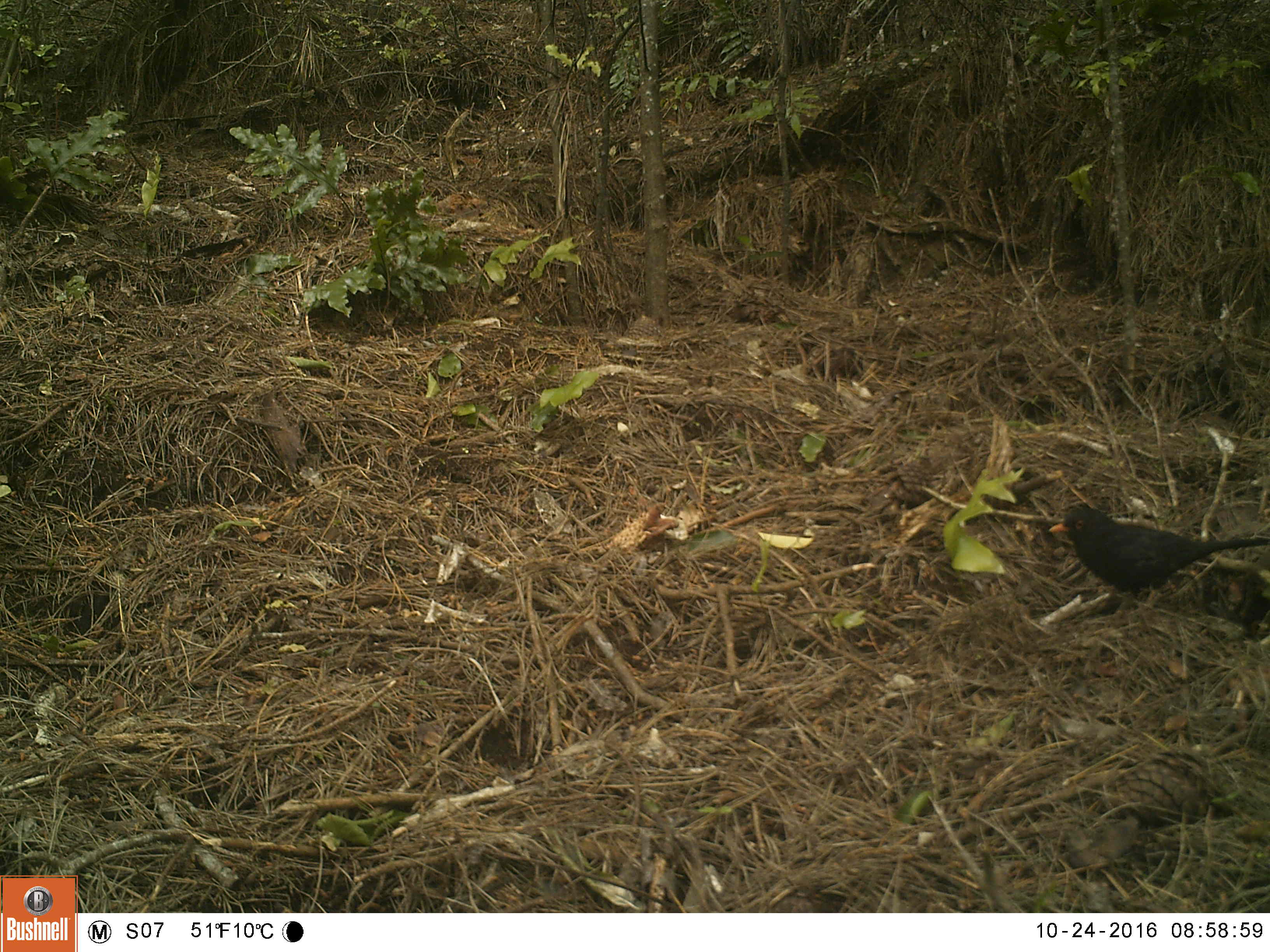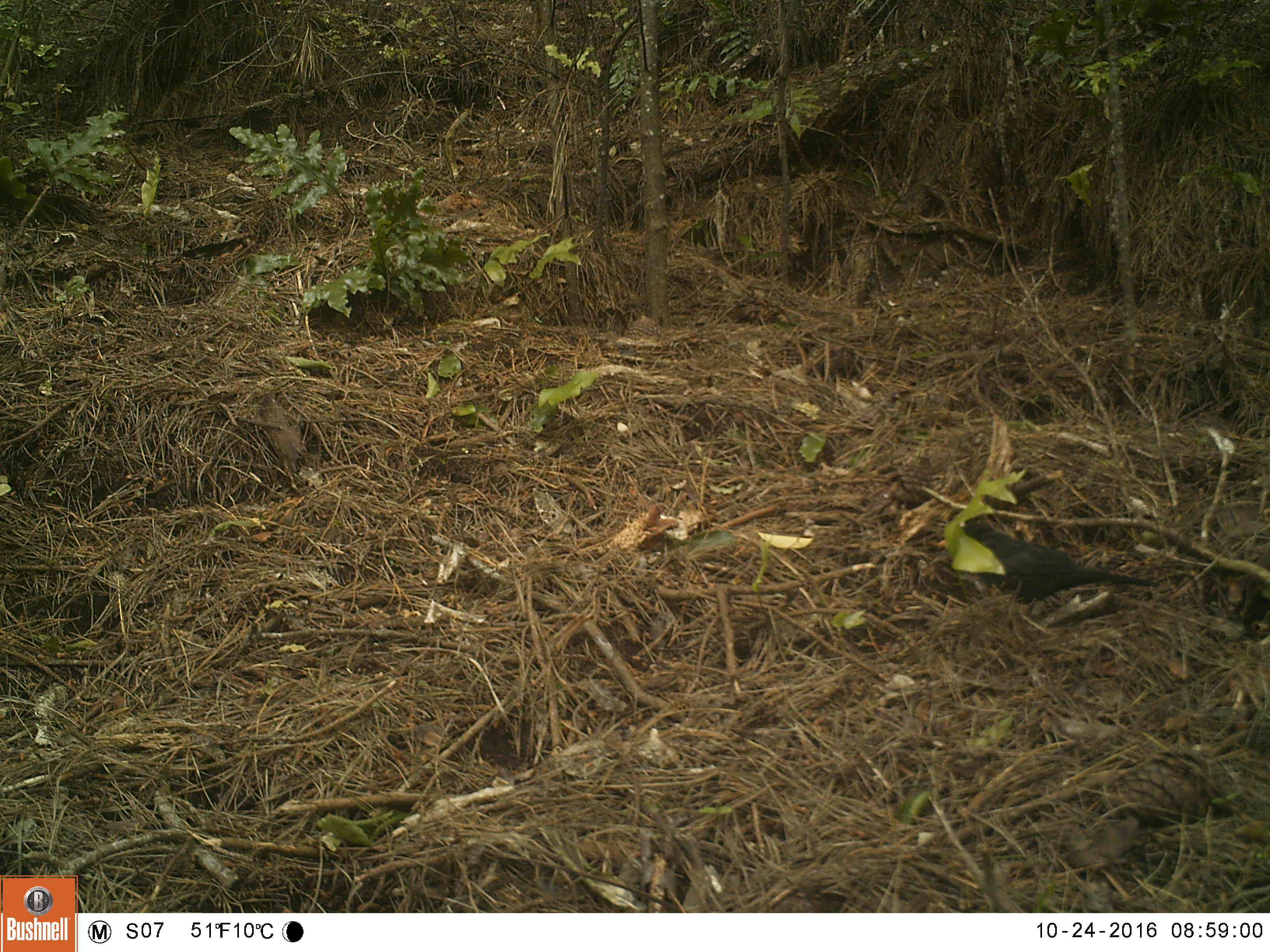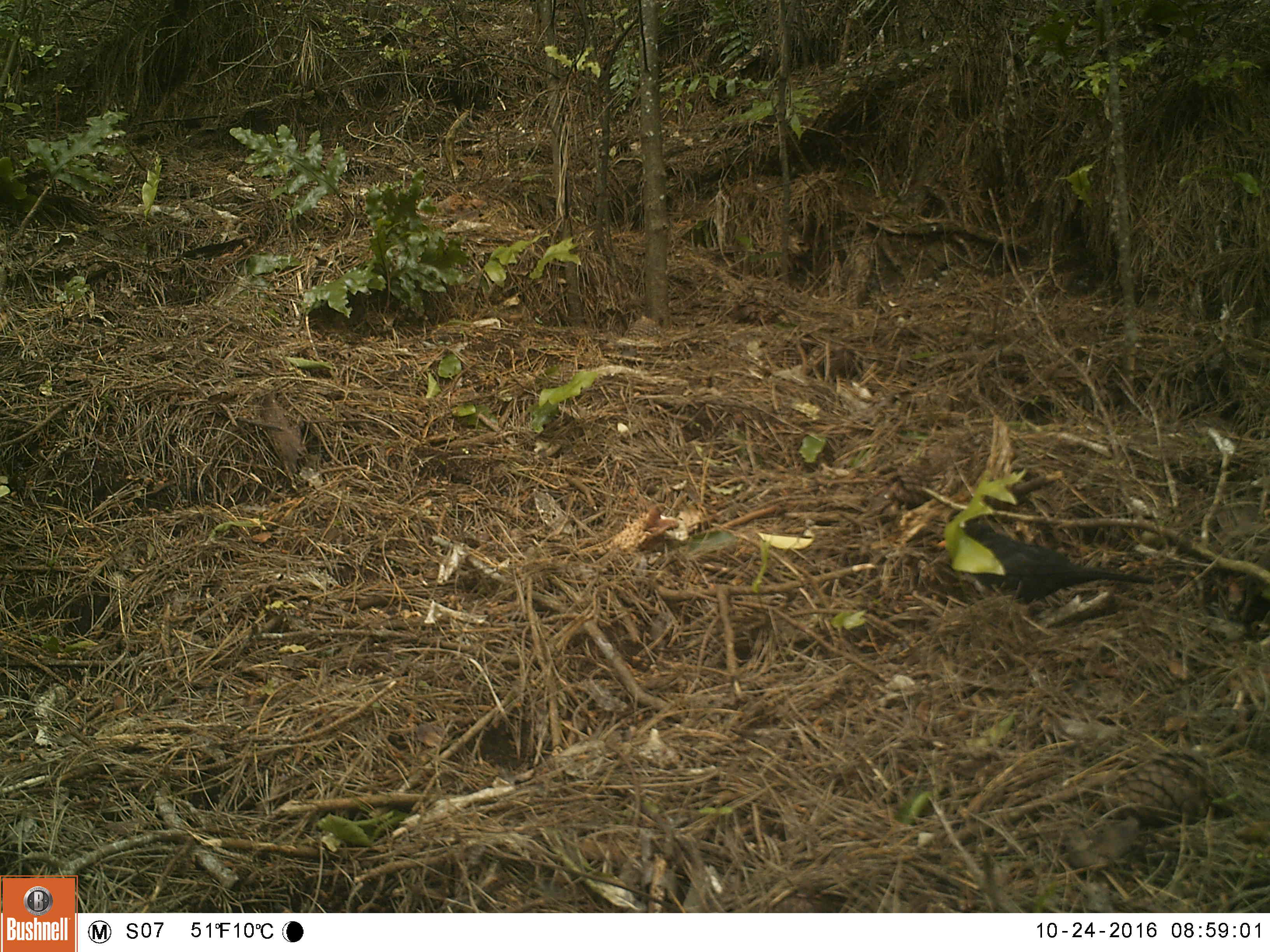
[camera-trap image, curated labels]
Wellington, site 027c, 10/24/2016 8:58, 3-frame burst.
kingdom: Animalia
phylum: Chordata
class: Aves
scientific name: Aves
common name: bird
Bird (Aves).